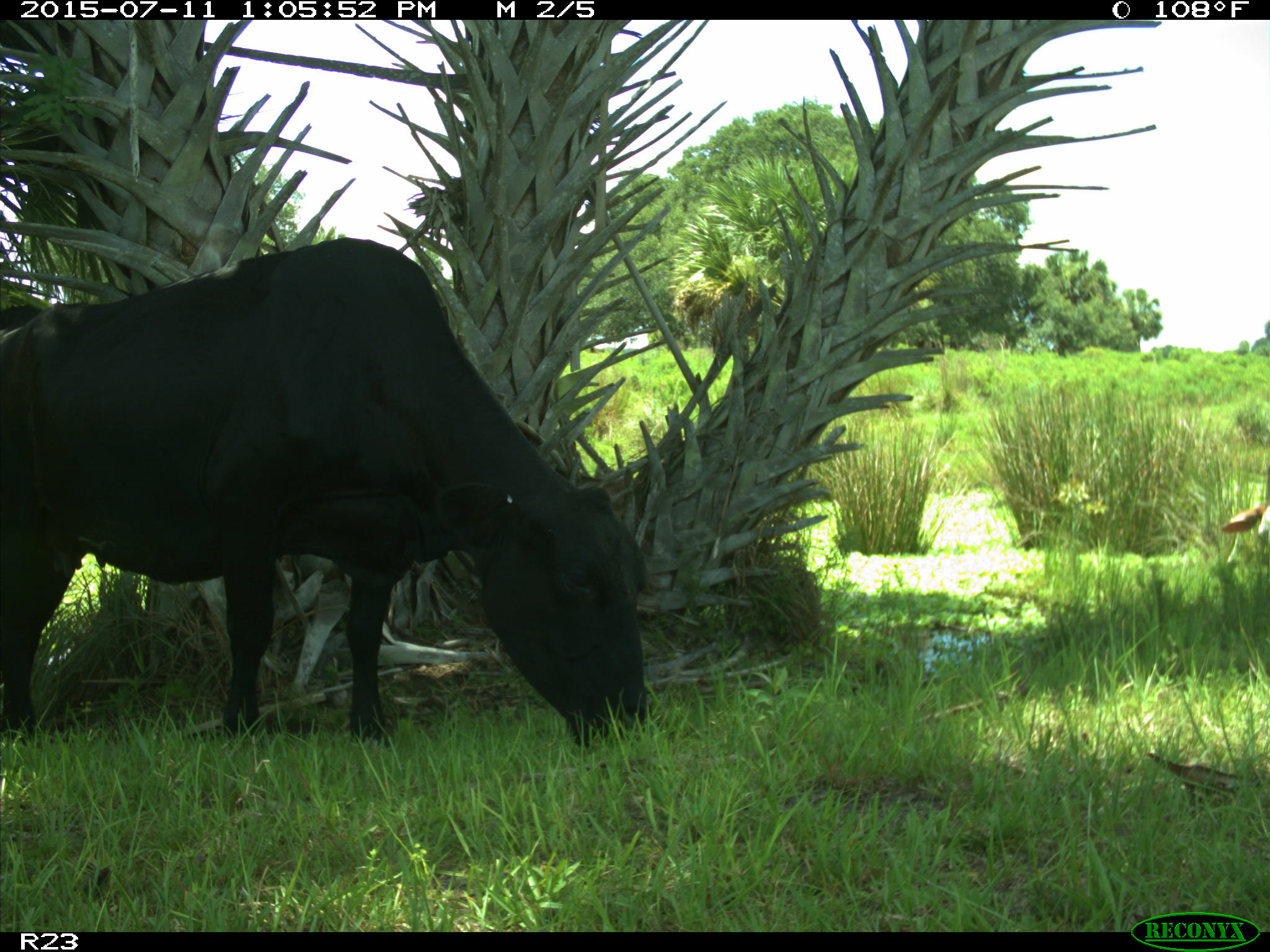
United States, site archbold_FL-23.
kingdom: Animalia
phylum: Chordata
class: Mammalia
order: Artiodactyla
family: Bovidae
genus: Bos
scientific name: Bos taurus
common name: domestic cow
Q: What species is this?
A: Bos taurus (domestic cow).